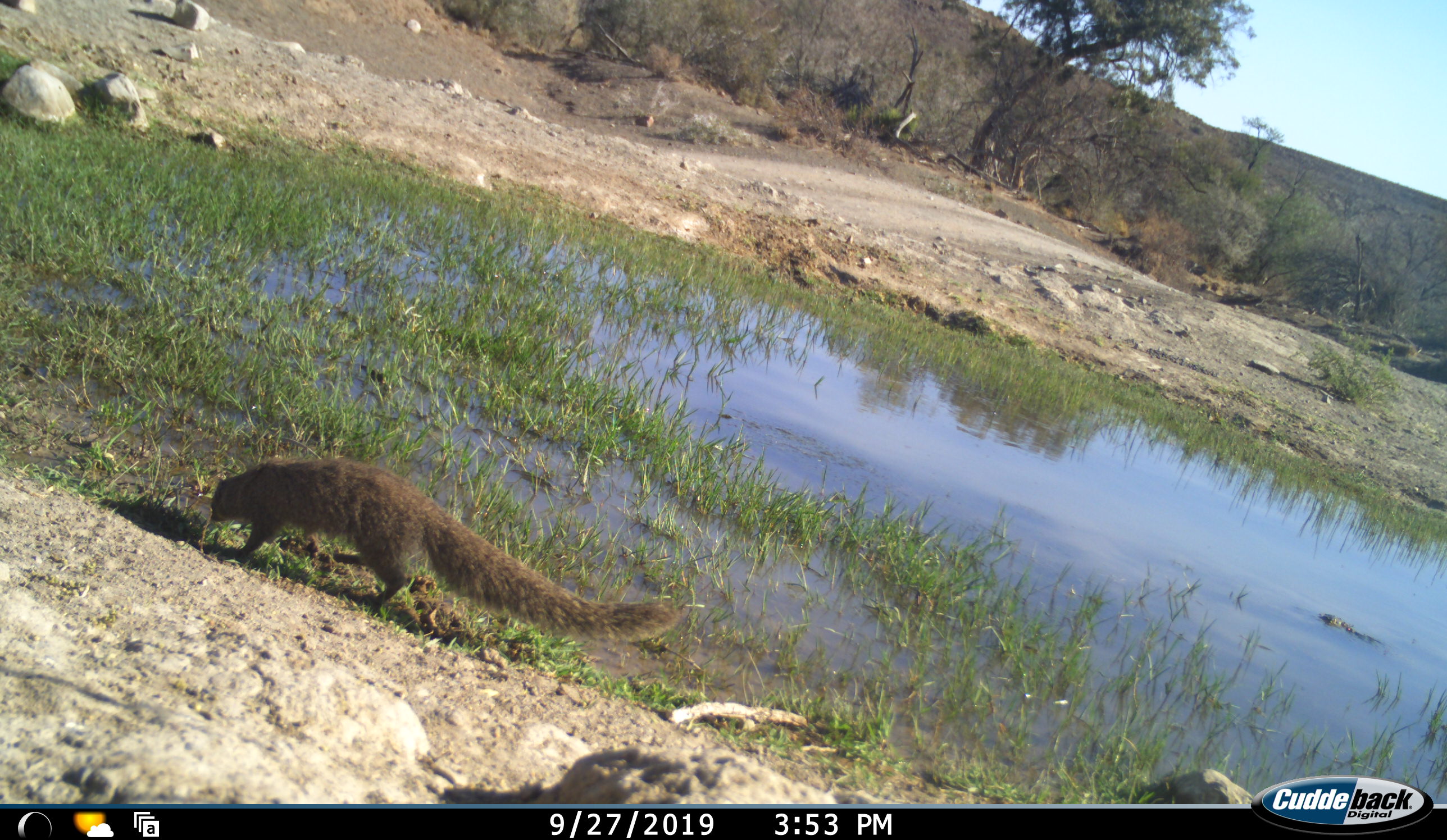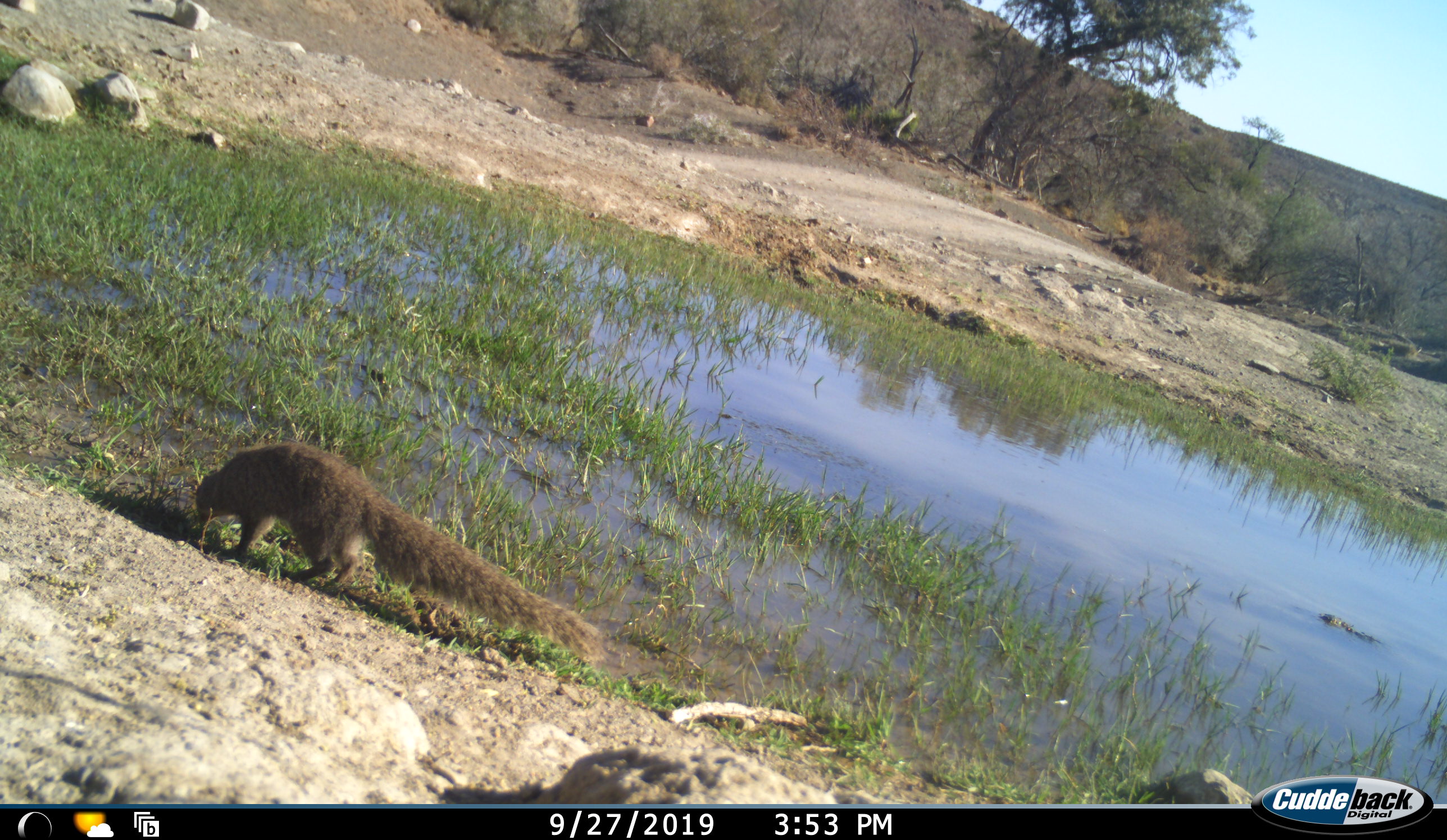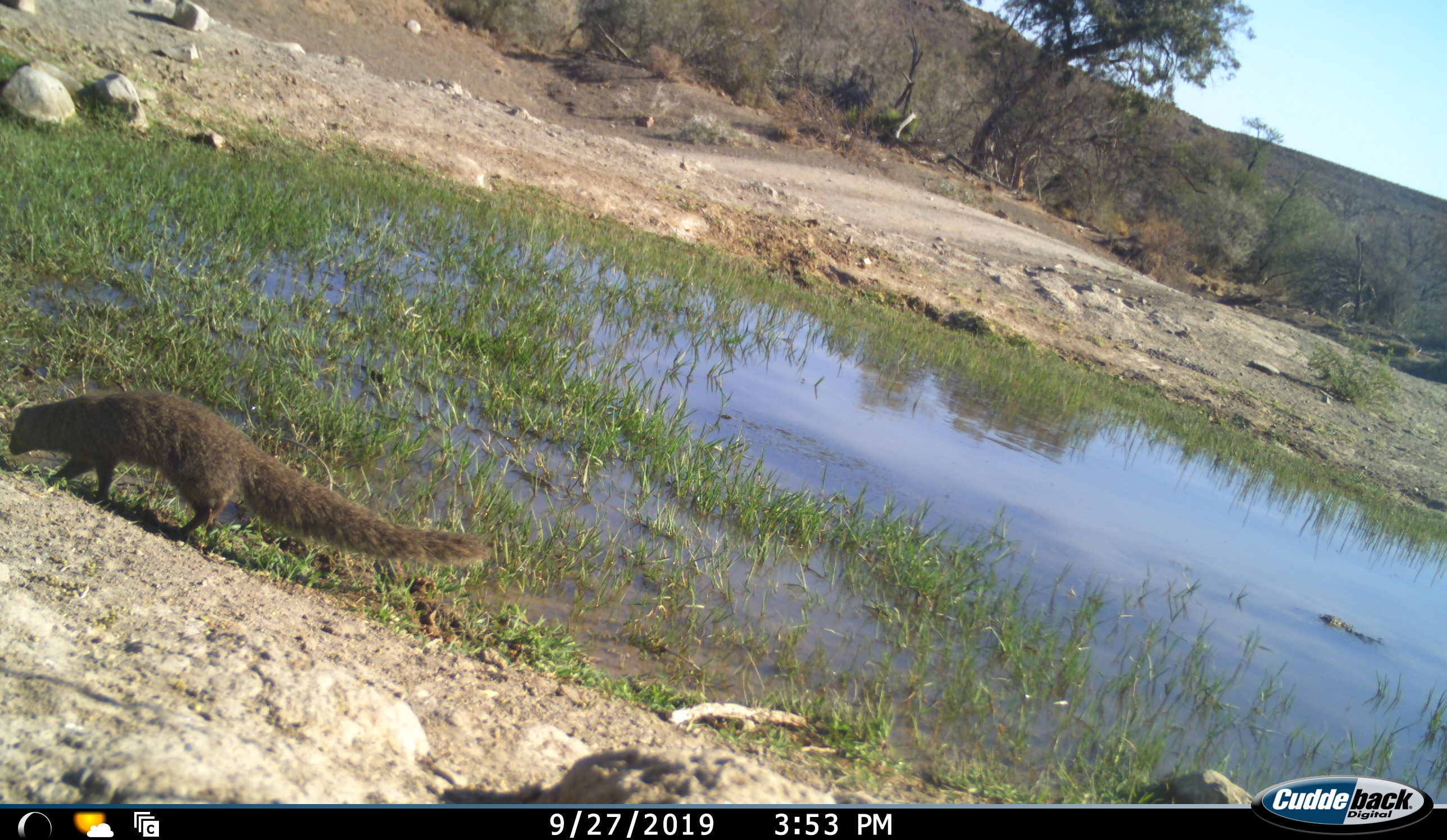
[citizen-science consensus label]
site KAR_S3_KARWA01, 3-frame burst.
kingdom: Animalia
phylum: Chordata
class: Mammalia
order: Carnivora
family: Herpestidae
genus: Herpestes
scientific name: Herpestes pulverulentus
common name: cape gray mongoose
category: mongoosesmallcapegrey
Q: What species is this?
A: Mongoosesmallcapegrey (cape gray mongoose) (Herpestes pulverulentus).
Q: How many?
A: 1.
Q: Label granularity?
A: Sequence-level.